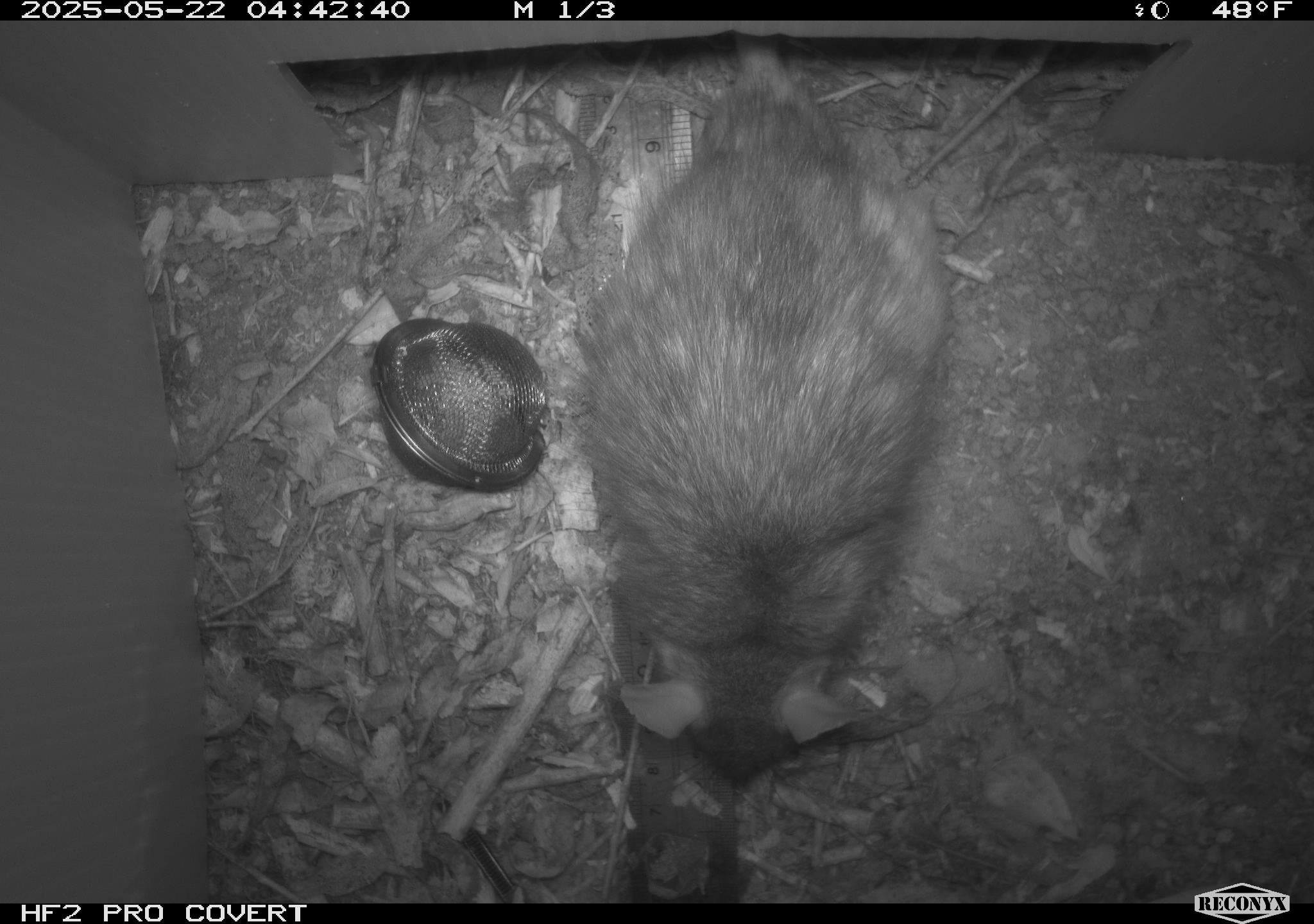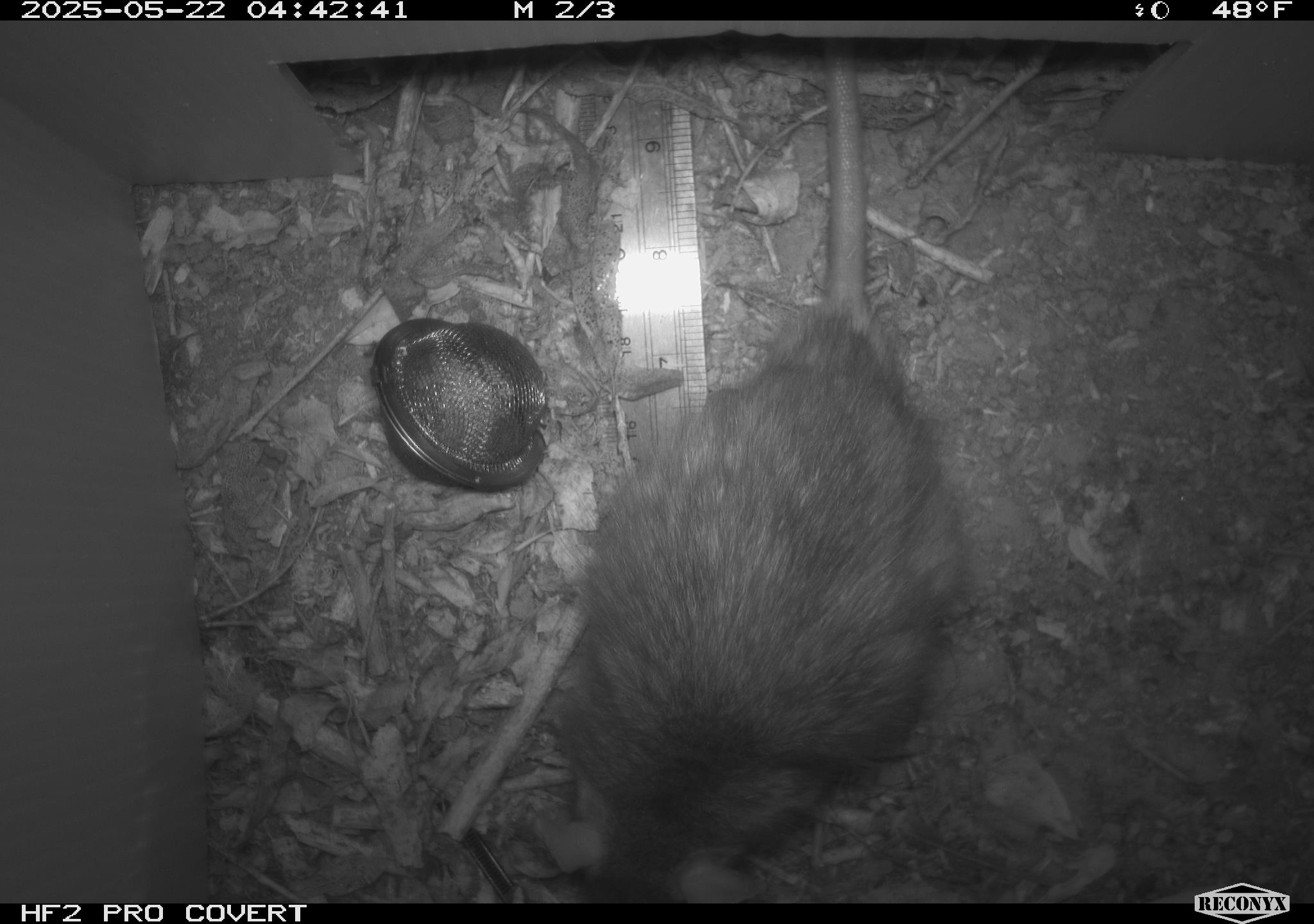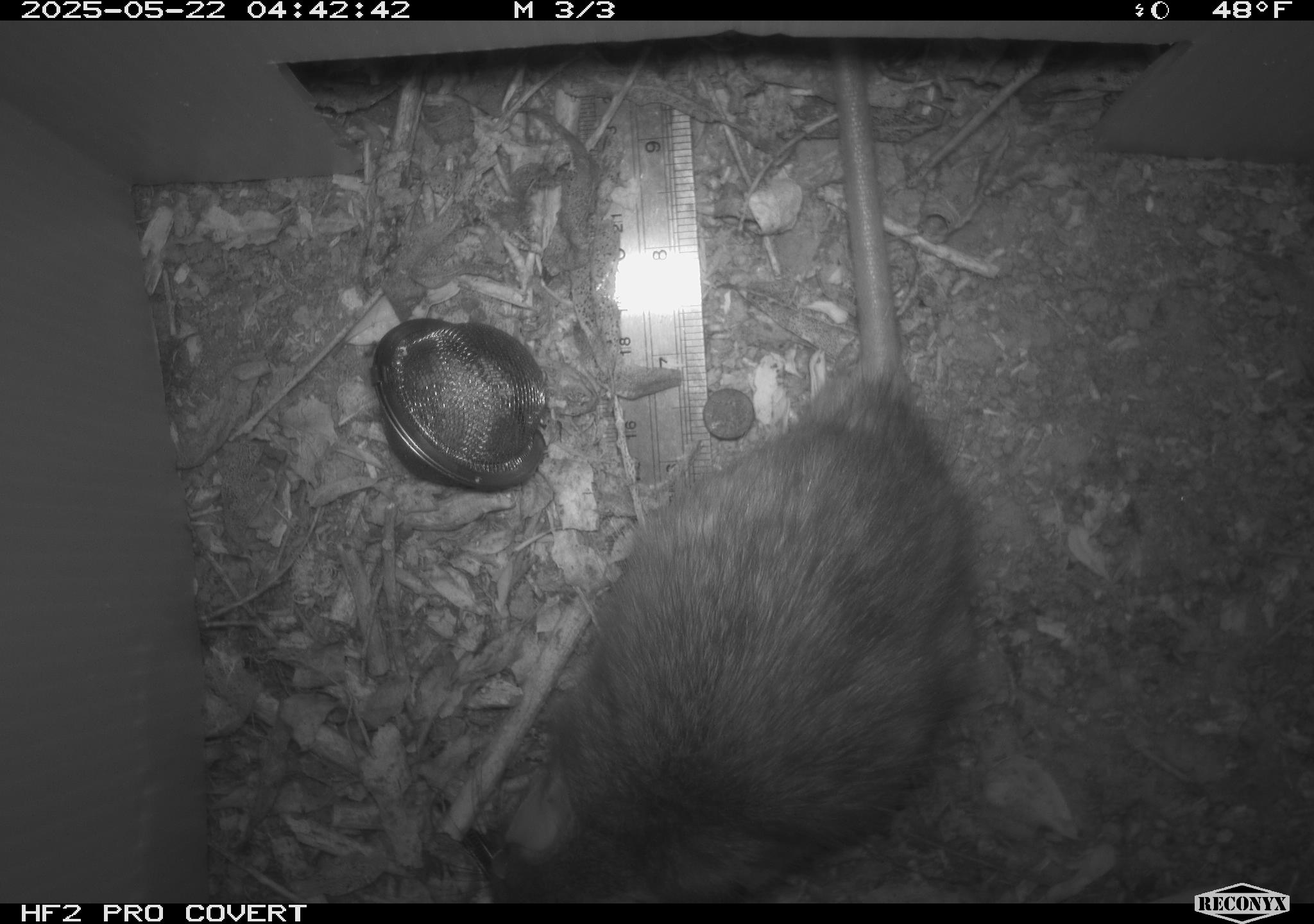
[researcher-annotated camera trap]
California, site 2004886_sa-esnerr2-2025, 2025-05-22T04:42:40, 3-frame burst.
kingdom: Animalia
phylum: Chordata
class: Mammalia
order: Rodentia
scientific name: Rodentia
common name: rodent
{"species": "rodent (Rodentia)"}